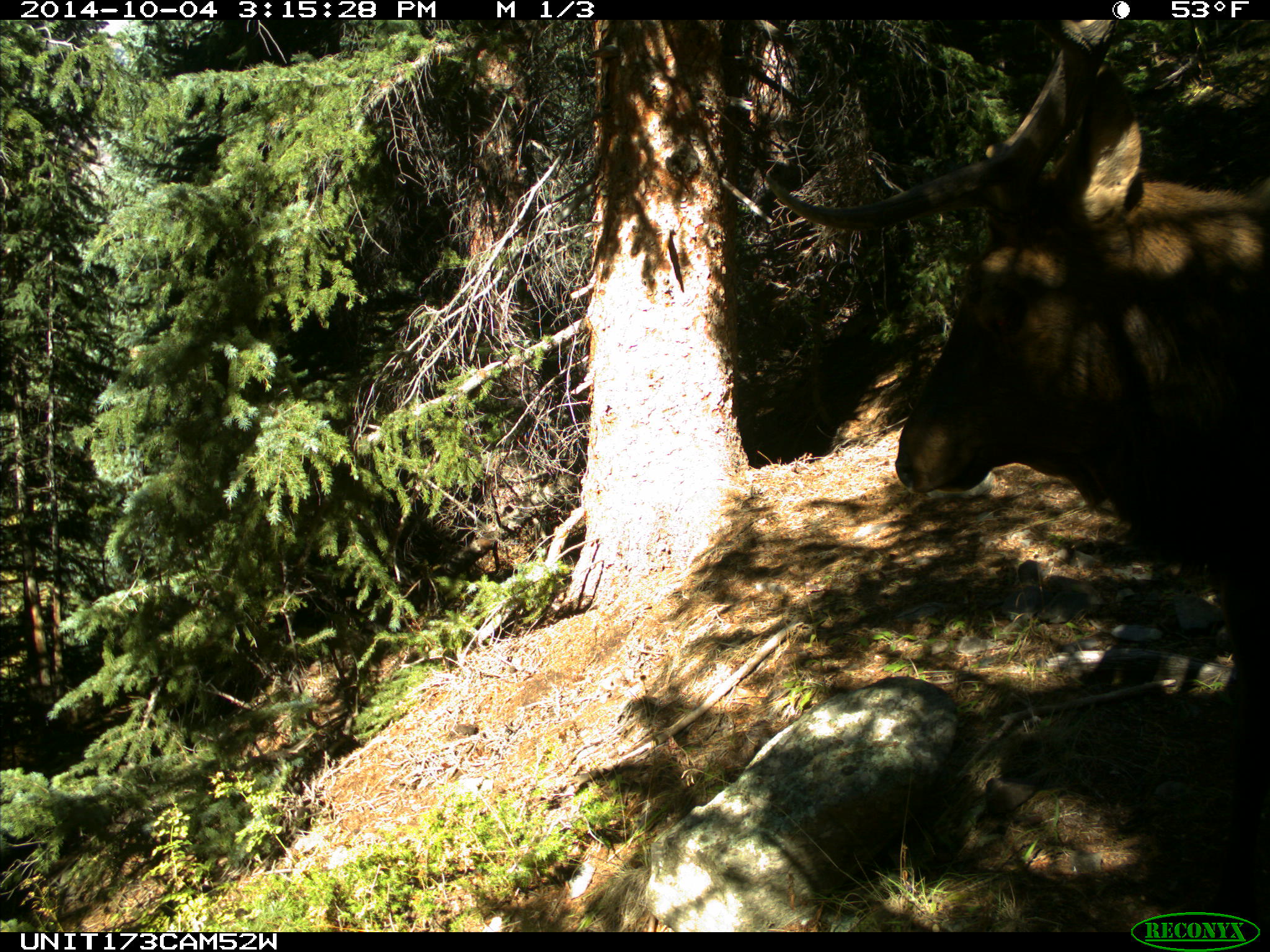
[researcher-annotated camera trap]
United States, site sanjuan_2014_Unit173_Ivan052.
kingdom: Animalia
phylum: Chordata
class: Mammalia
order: Artiodactyla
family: Cervidae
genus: Cervus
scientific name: Cervus elaphus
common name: red deer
Cervus elaphus (red deer).